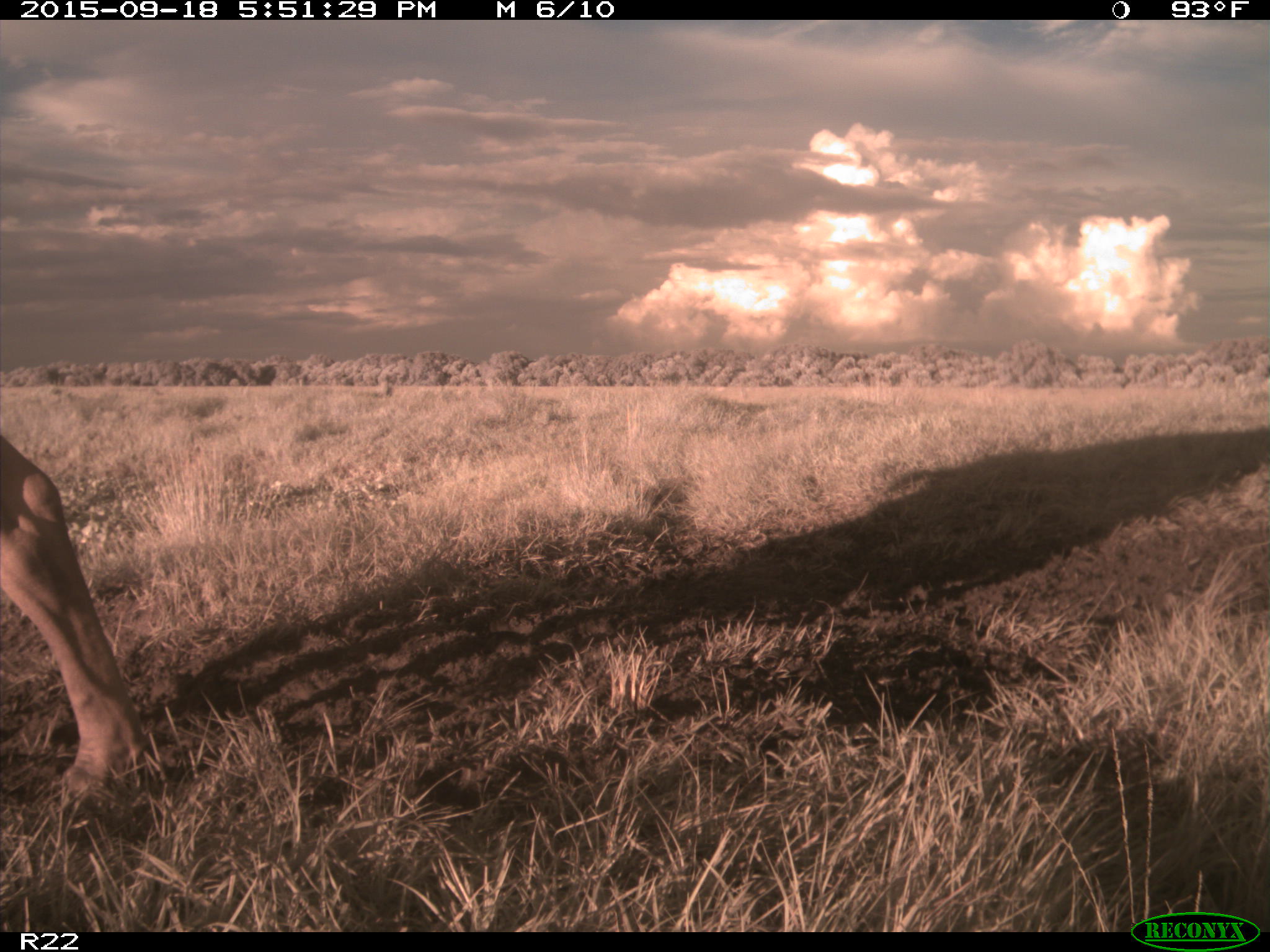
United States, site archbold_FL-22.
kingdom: Animalia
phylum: Chordata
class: Mammalia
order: Artiodactyla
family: Bovidae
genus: Bos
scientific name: Bos taurus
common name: domestic cow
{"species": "Bos taurus (domestic cow)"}